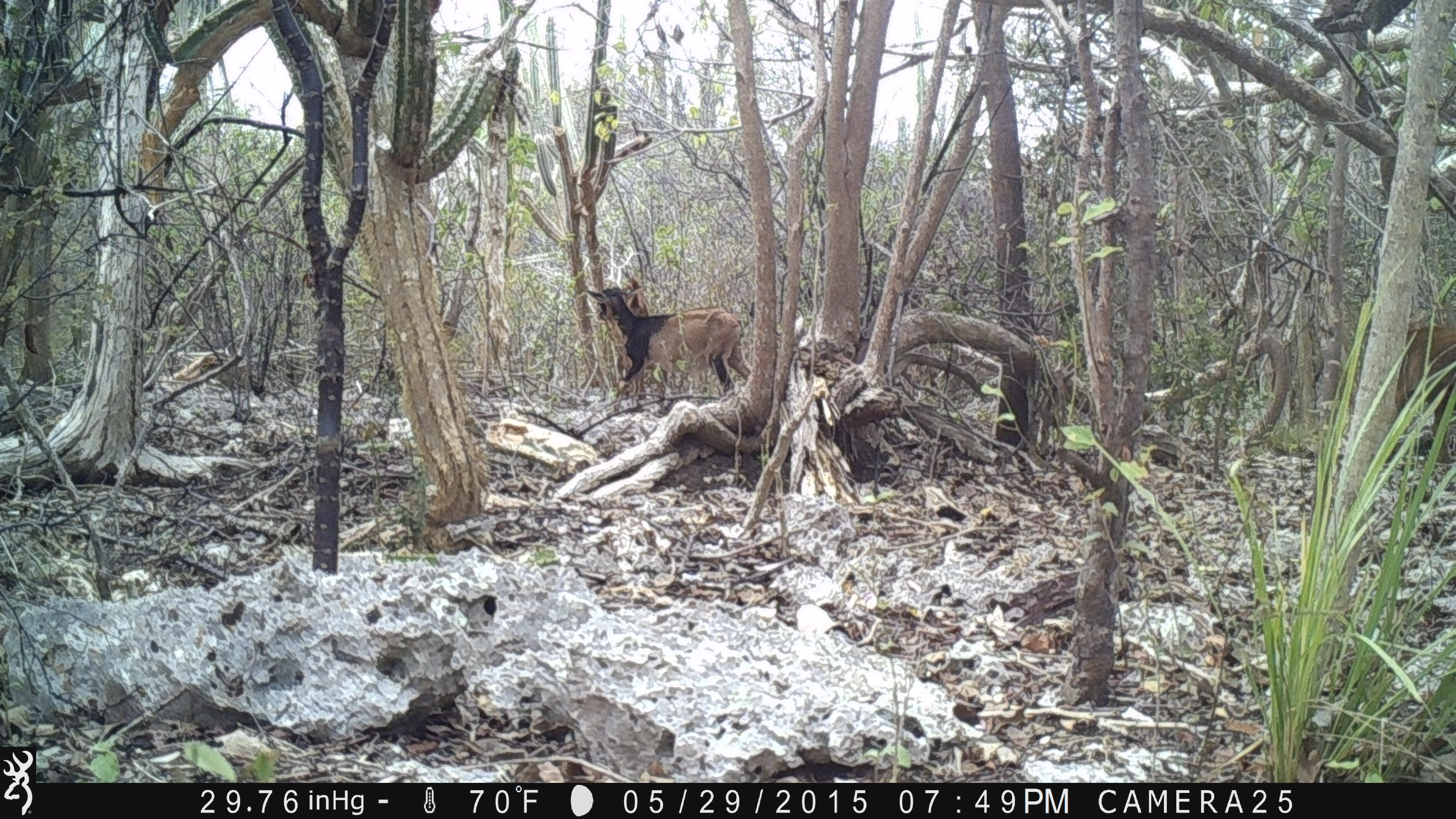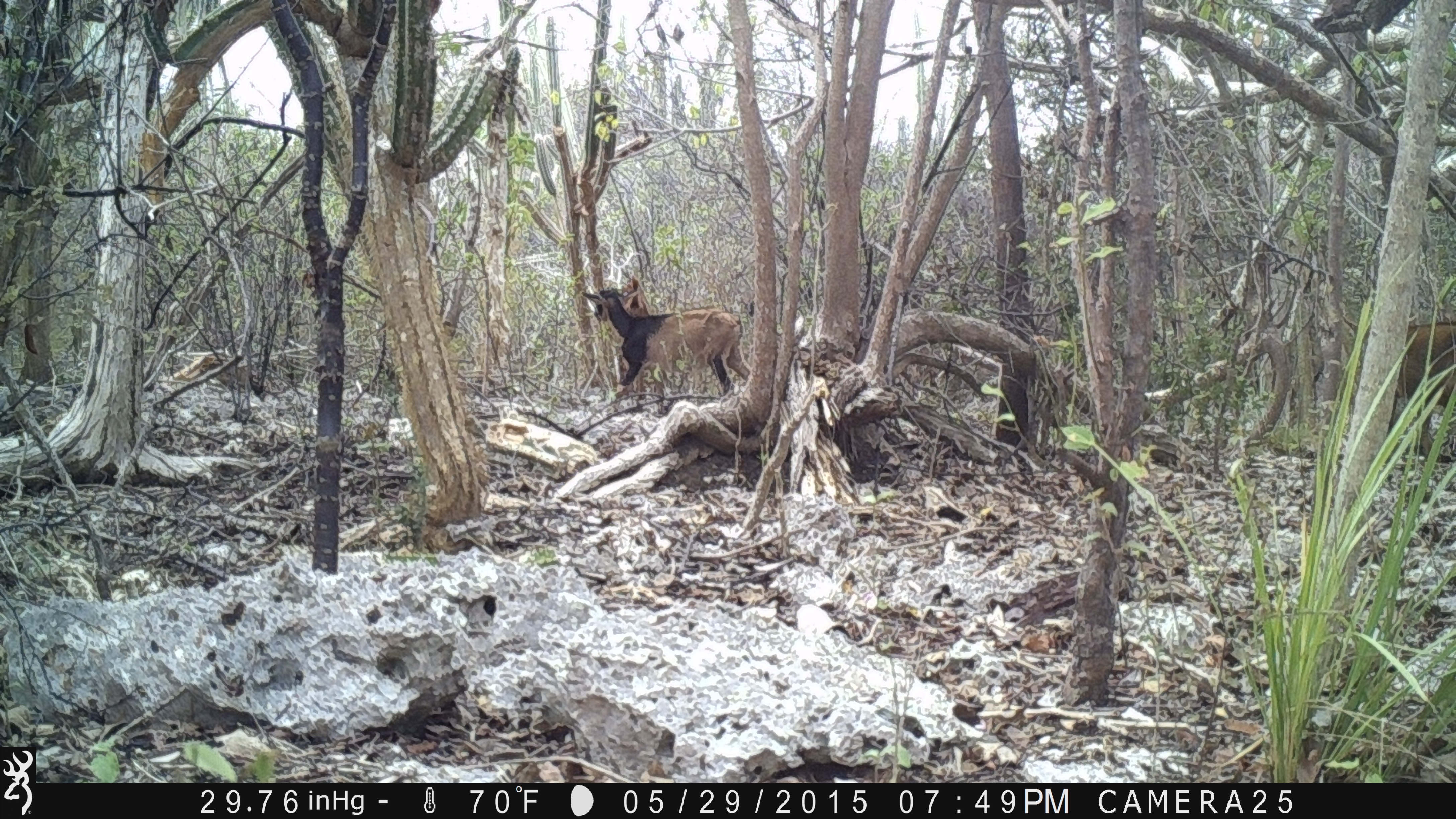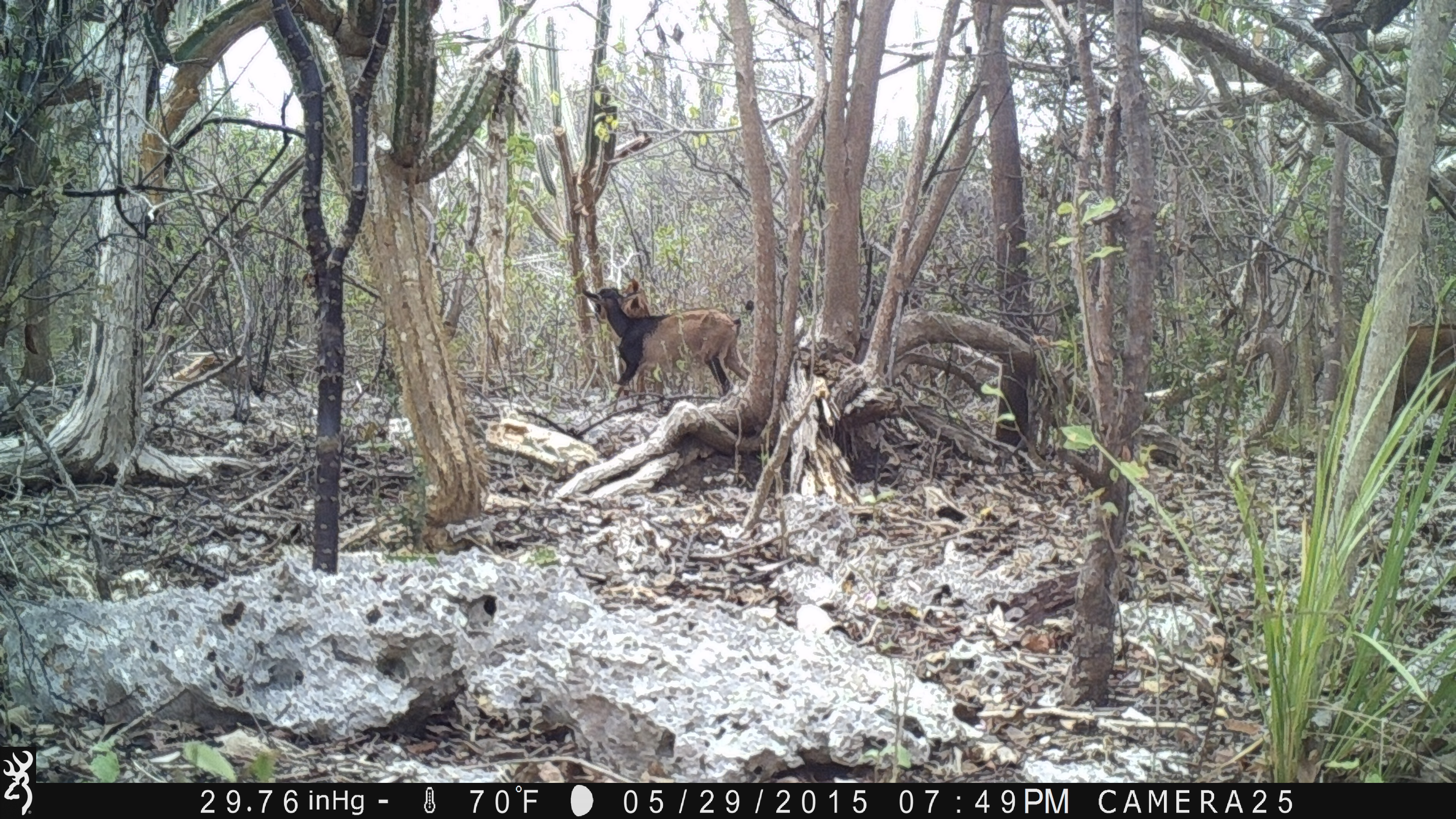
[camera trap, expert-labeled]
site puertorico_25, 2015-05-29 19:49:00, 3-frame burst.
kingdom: Animalia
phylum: Chordata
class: Mammalia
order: Artiodactyla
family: Bovidae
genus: Capra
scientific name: Capra hircus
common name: goat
Goat (Capra hircus).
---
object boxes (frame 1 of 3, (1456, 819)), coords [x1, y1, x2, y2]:
goat: [1319, 310, 1456, 490]; [584, 279, 744, 405]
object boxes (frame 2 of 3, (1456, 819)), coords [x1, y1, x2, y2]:
goat: [1320, 295, 1456, 468]; [584, 281, 749, 402]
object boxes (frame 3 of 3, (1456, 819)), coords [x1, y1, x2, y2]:
goat: [1318, 304, 1456, 487]; [578, 279, 743, 405]